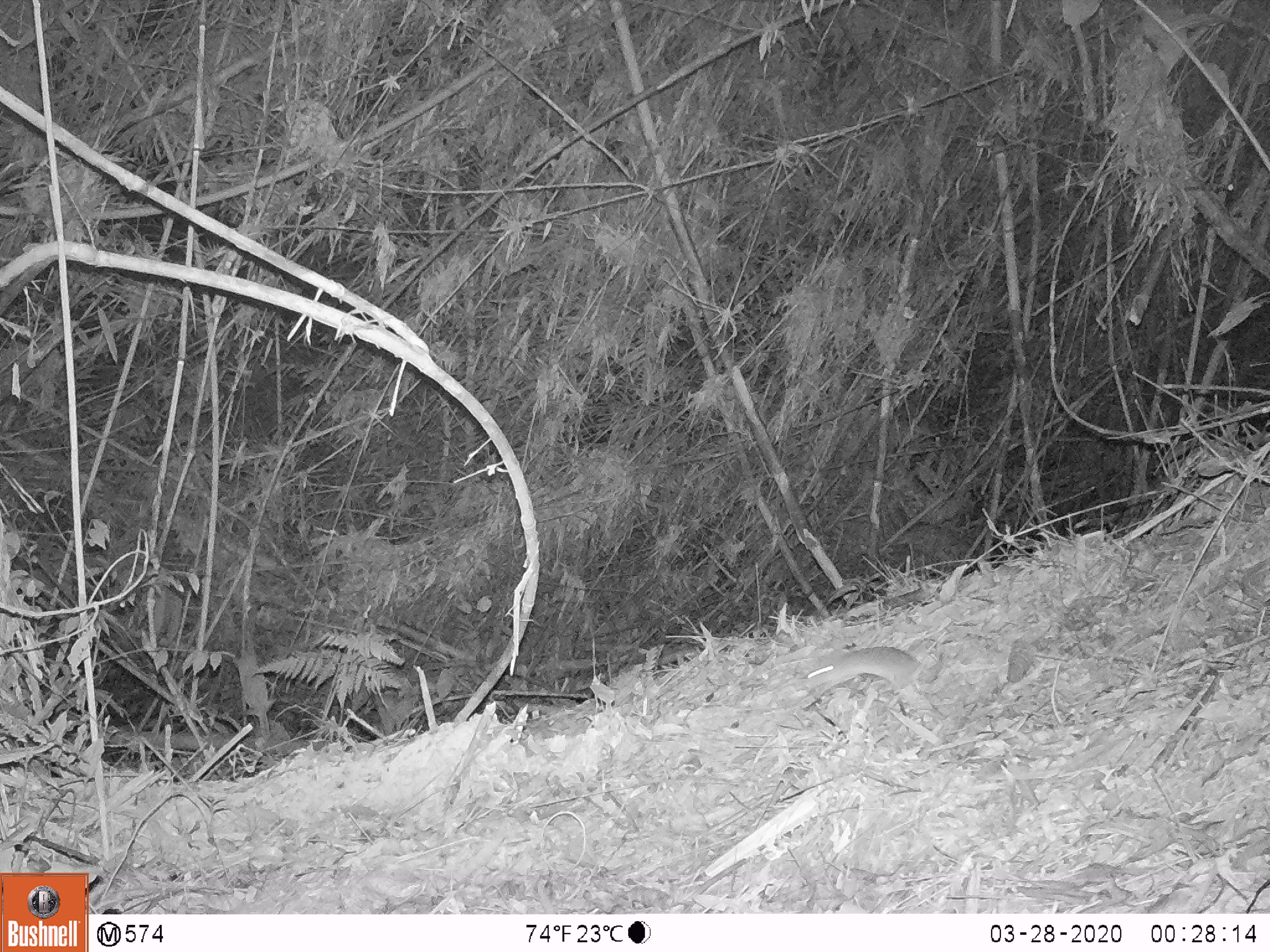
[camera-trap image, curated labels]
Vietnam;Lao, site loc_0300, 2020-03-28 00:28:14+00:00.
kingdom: Animalia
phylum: Chordata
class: Mammalia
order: Rodentia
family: Muridae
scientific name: Muridae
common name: old-world mice and rats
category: unidentified murid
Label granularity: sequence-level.